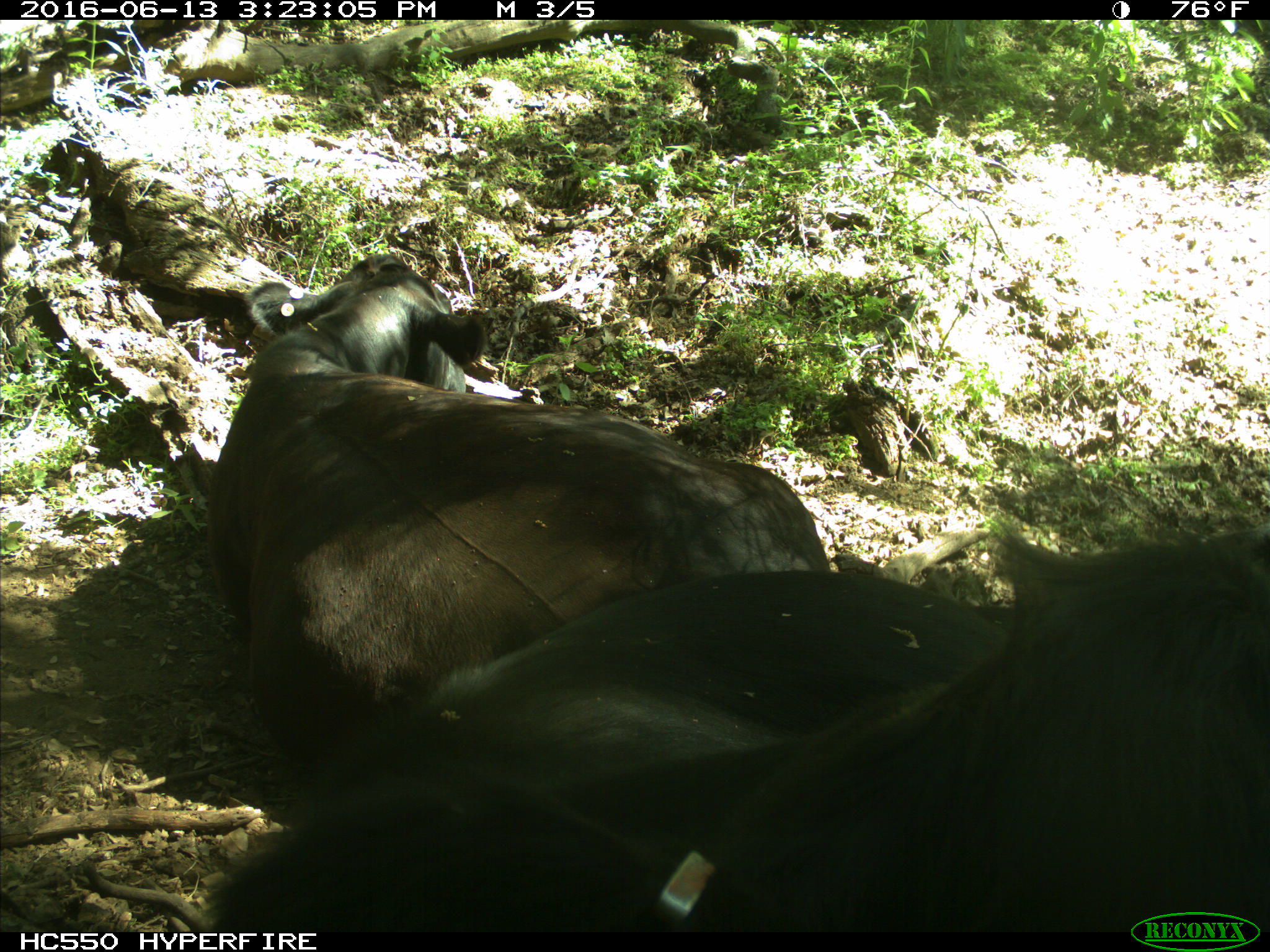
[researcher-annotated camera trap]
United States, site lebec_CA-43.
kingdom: Animalia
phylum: Chordata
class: Mammalia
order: Artiodactyla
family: Bovidae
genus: Bos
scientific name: Bos taurus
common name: domestic cow